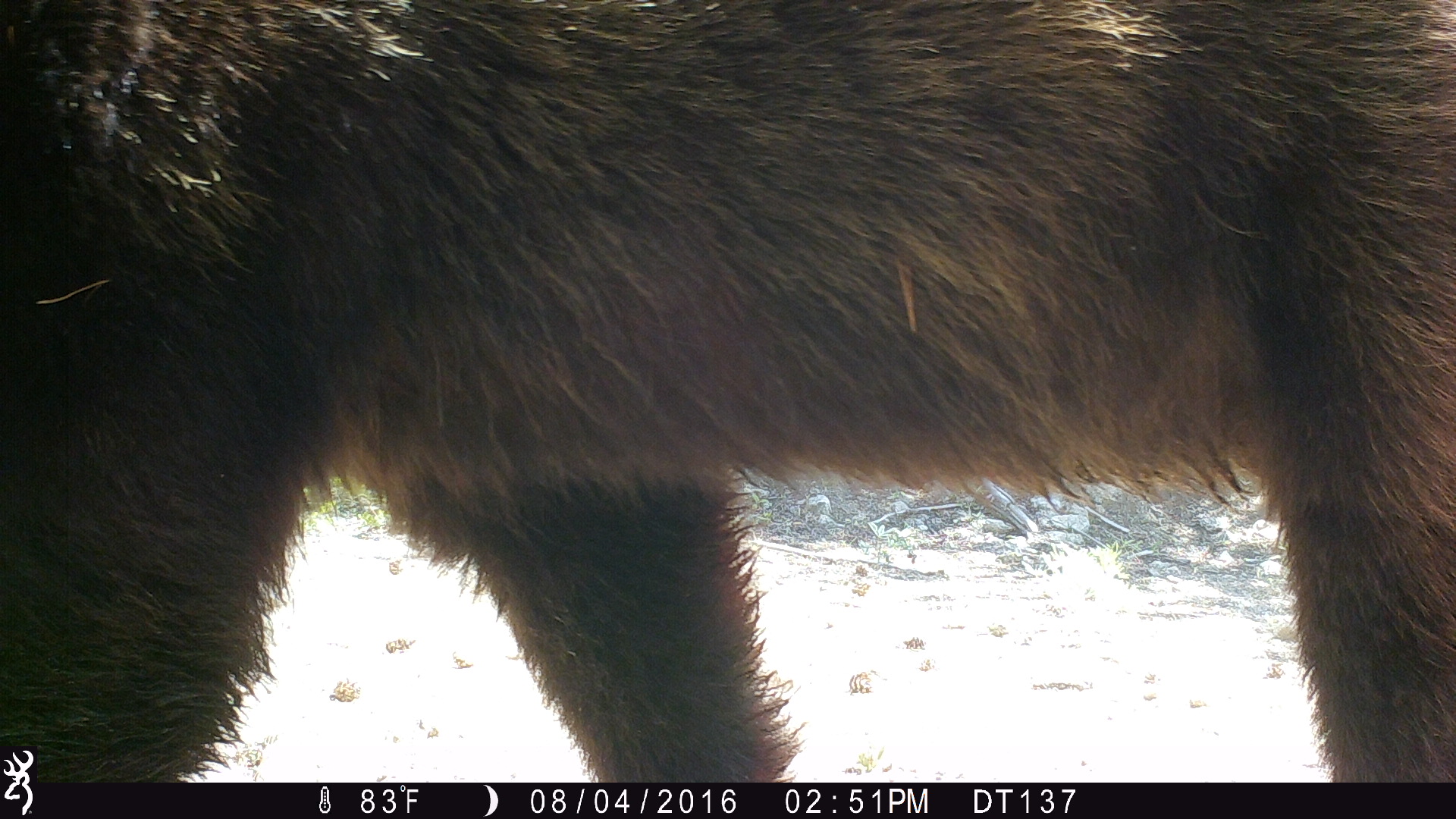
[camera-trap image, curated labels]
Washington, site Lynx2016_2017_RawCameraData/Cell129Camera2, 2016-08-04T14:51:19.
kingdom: Animalia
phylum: Chordata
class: Mammalia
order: Carnivora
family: Ursidae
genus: Ursus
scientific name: Ursus americanus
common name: american black bear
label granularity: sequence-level